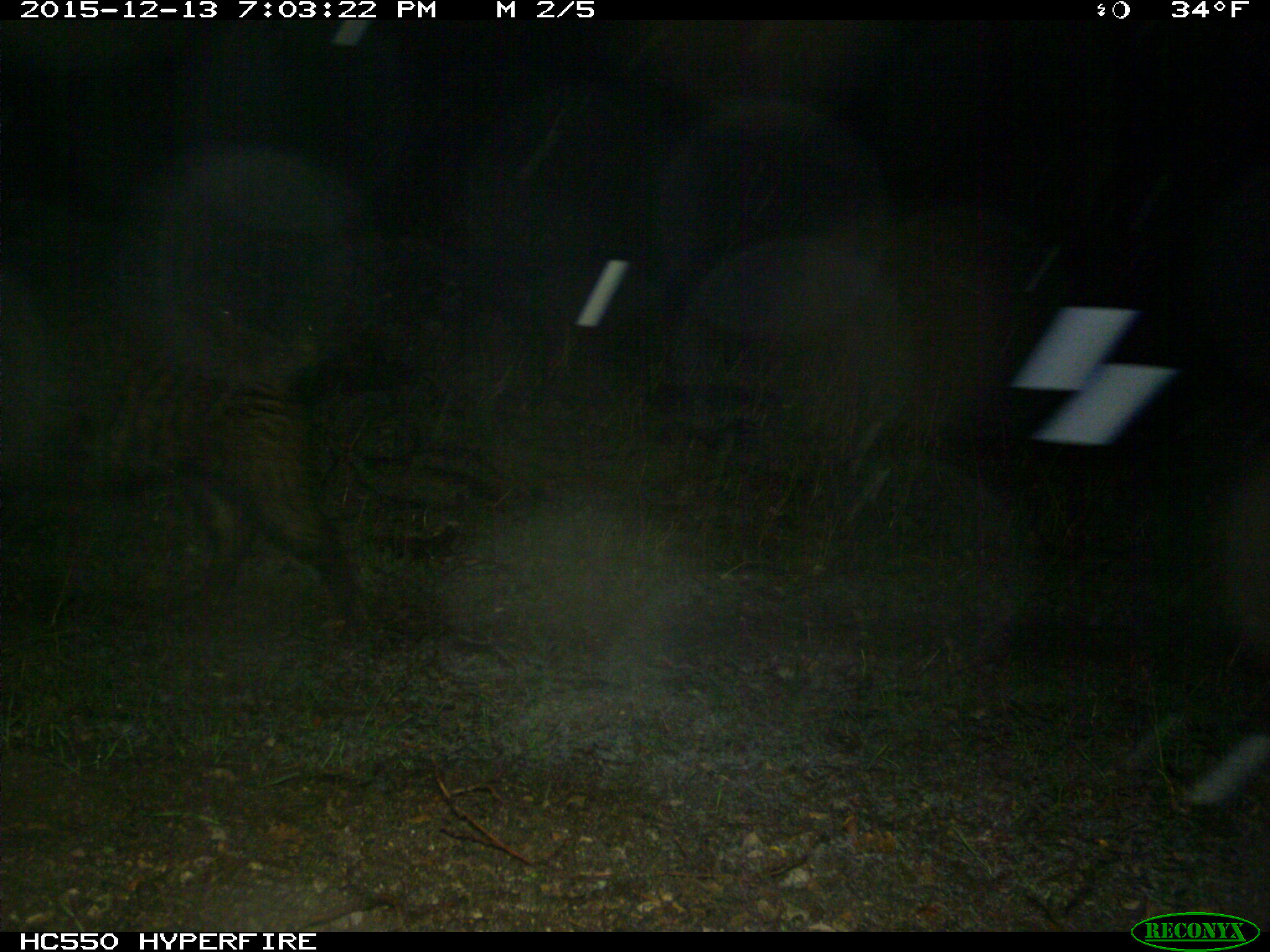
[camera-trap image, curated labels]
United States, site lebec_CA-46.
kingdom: Animalia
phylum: Chordata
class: Mammalia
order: Artiodactyla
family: Suidae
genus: Sus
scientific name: Sus scrofa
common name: wild boar